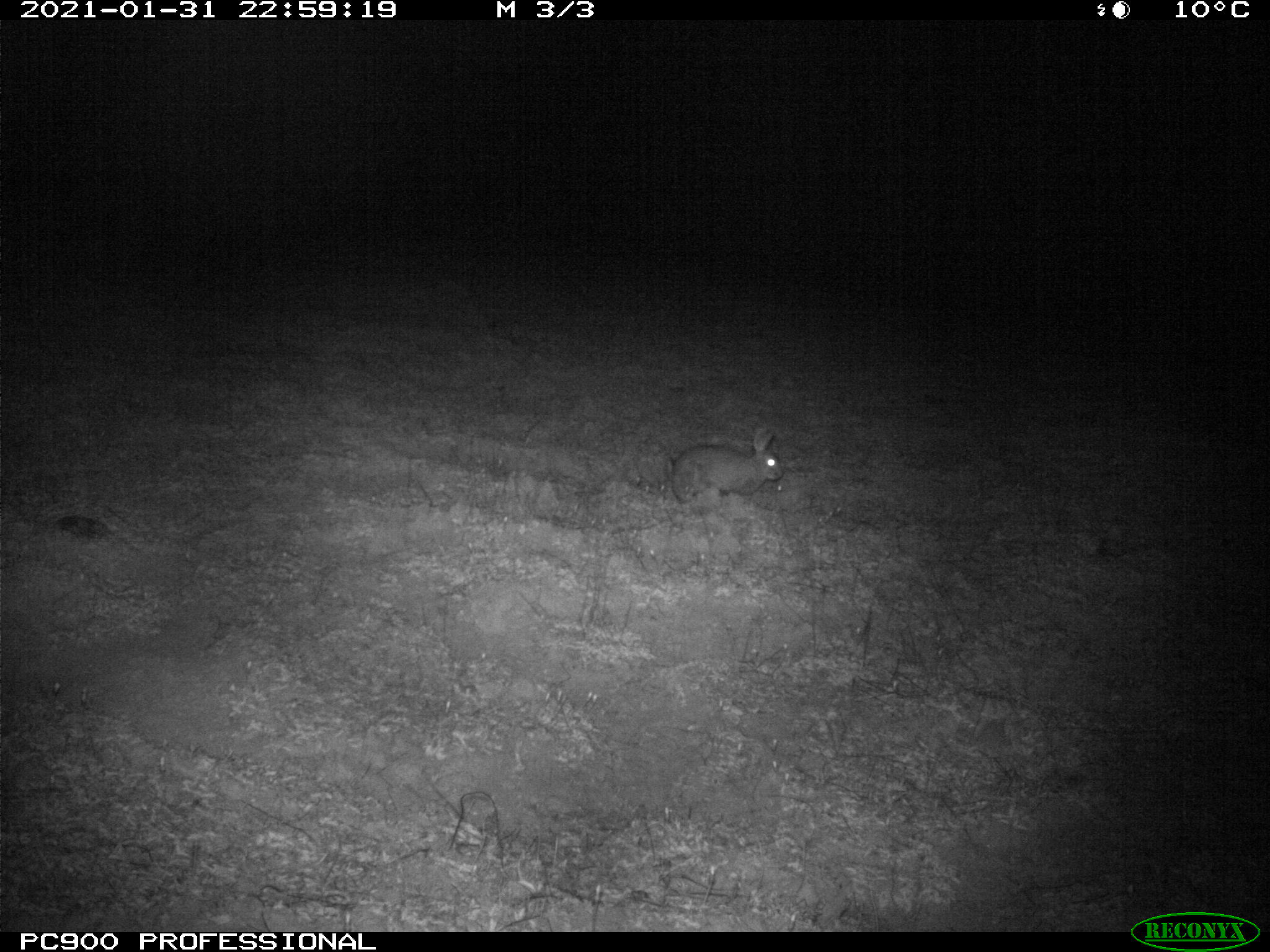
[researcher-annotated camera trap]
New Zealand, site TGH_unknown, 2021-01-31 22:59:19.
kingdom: Animalia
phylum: Chordata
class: Mammalia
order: Lagomorpha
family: Leporidae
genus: Oryctolagus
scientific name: Oryctolagus cuniculus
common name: european rabbit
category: rabbit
Rabbit (european rabbit) (Oryctolagus cuniculus).